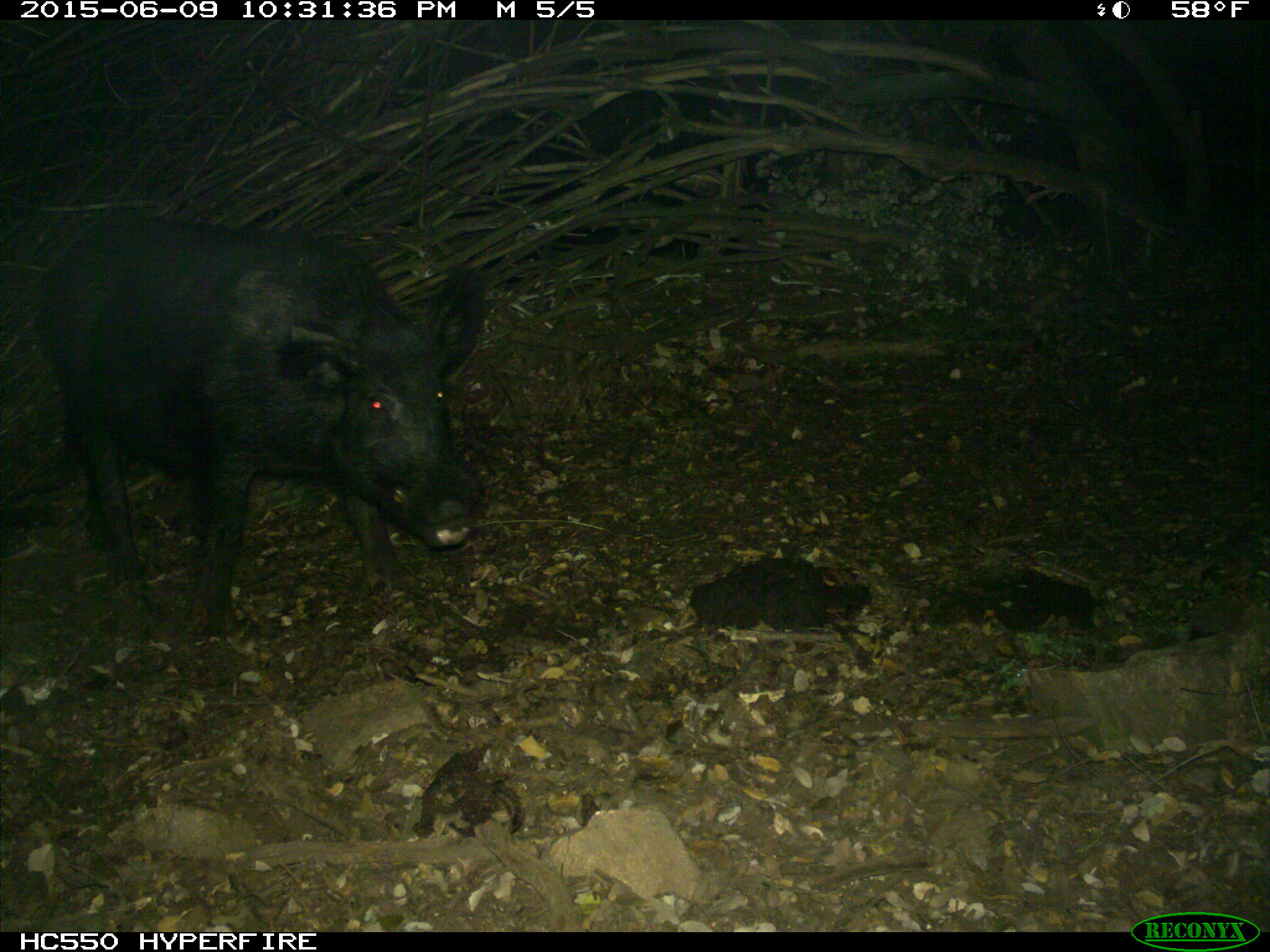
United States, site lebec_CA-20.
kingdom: Animalia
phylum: Chordata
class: Mammalia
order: Artiodactyla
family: Suidae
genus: Sus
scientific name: Sus scrofa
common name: wild boar